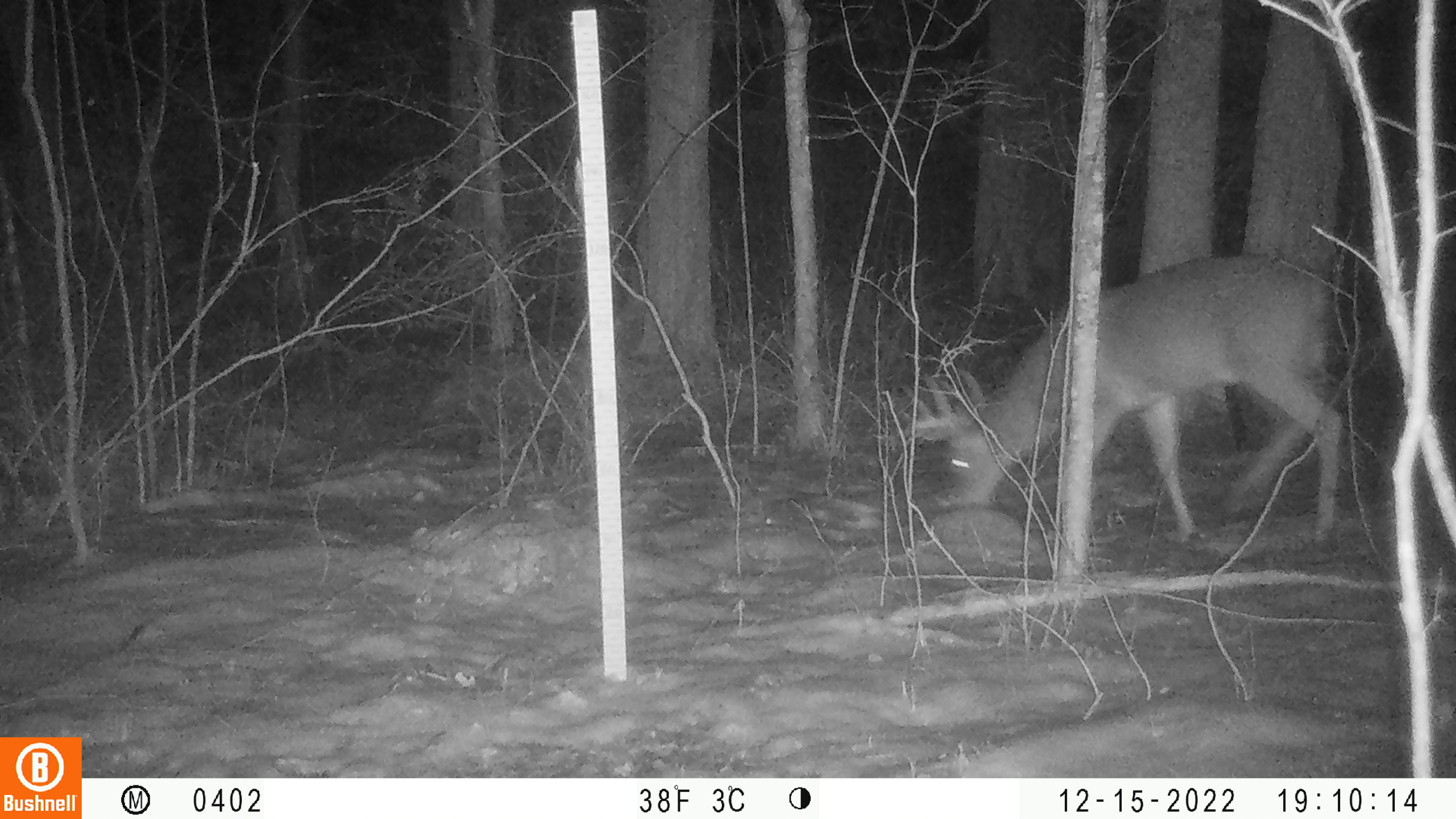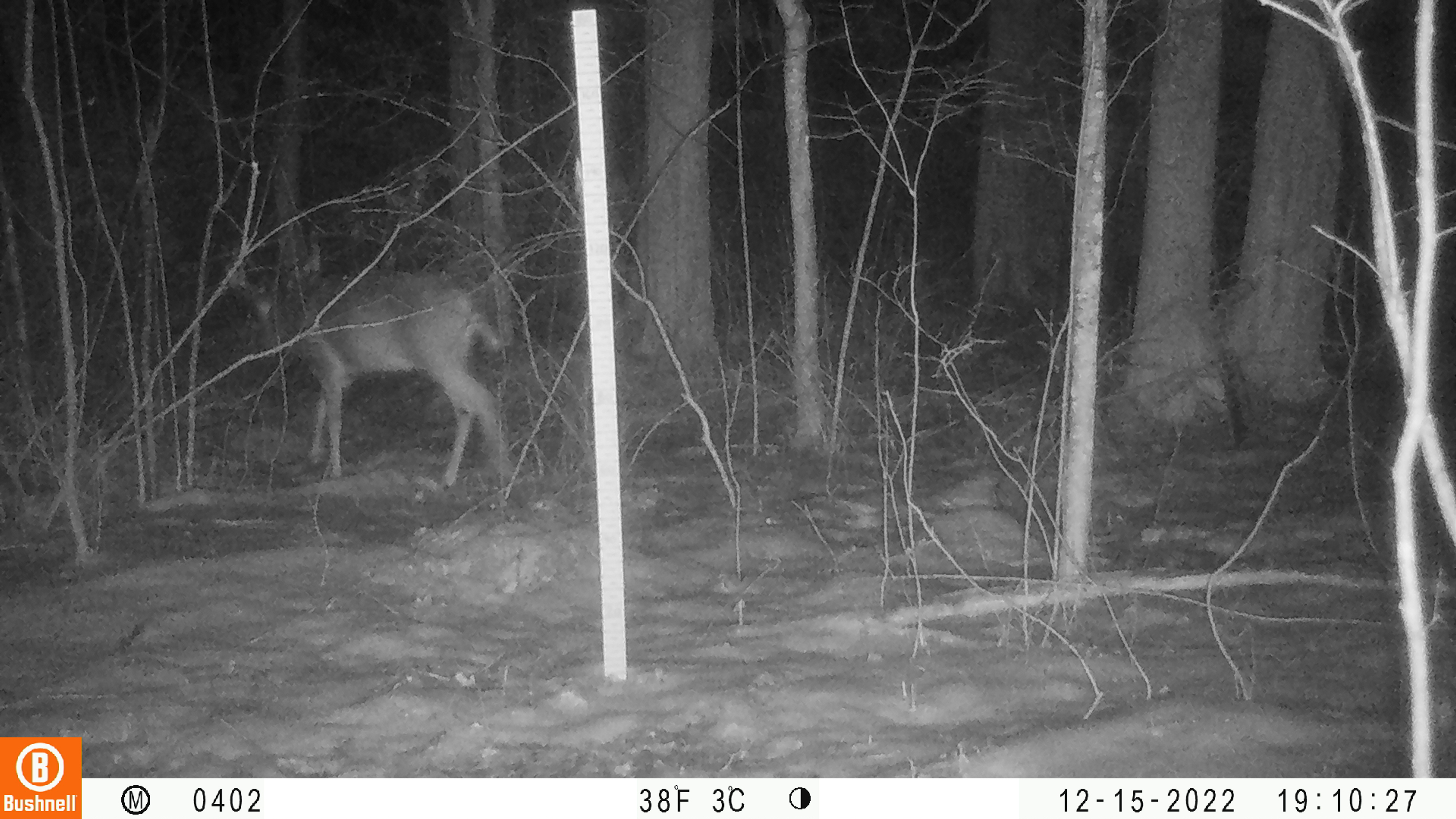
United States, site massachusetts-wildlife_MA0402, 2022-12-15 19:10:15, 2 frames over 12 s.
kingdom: Animalia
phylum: Chordata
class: Mammalia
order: Artiodactyla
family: Cervidae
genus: Odocoileus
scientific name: Odocoileus virginianus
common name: white-tailed deer